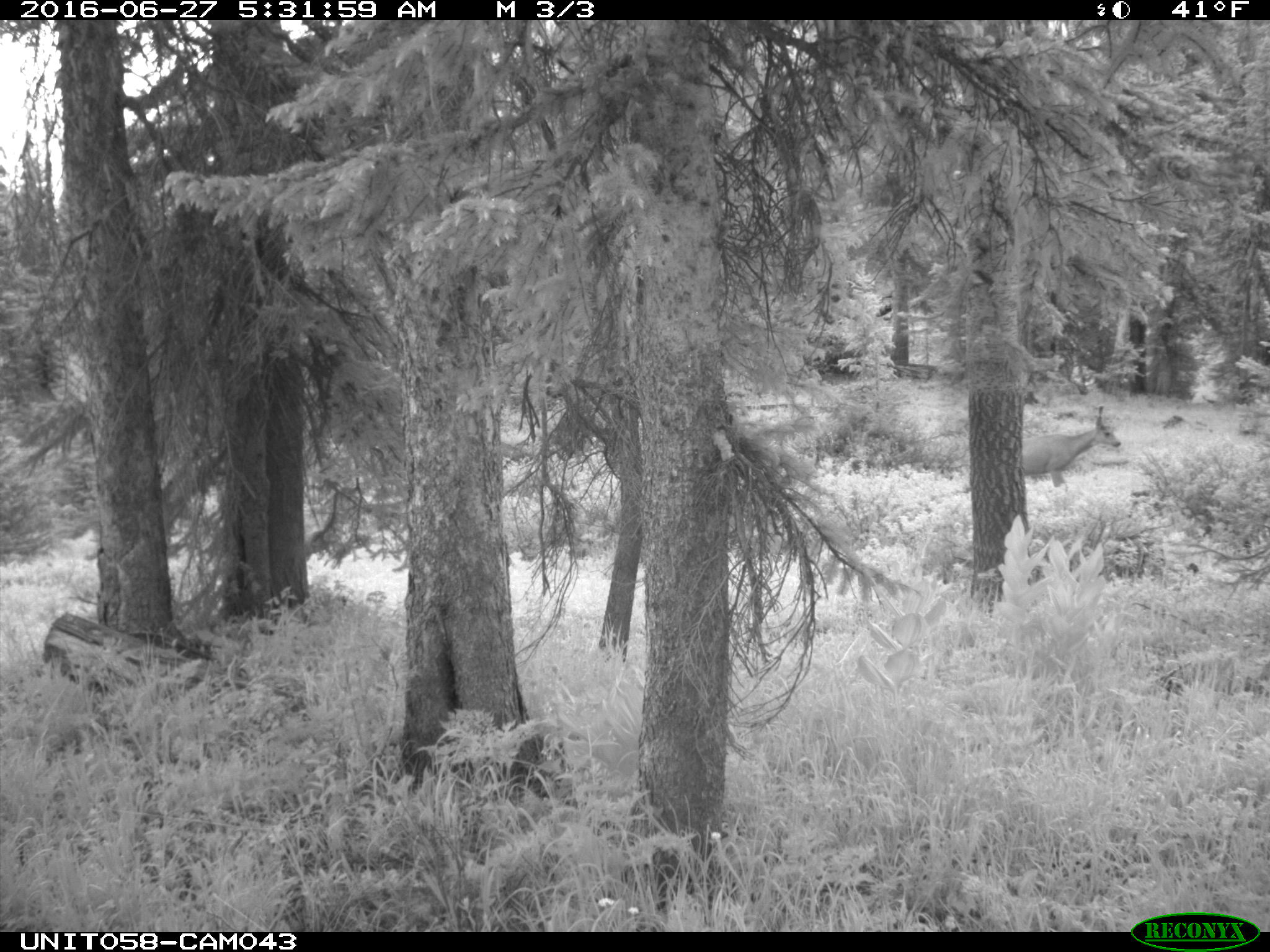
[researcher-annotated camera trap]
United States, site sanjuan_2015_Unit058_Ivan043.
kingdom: Animalia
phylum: Chordata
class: Mammalia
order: Artiodactyla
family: Cervidae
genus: Odocoileus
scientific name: Odocoileus hemionus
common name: mule deer